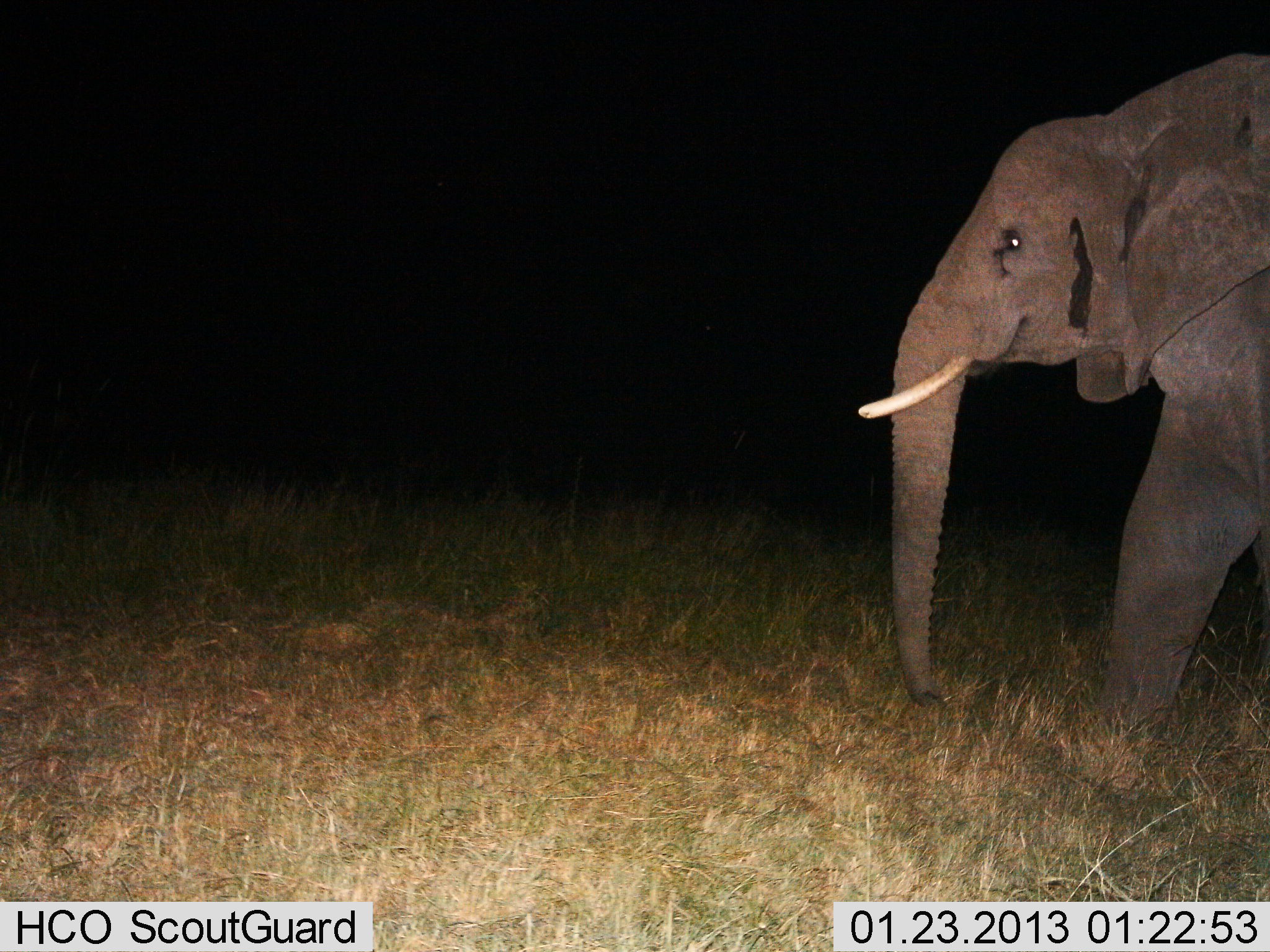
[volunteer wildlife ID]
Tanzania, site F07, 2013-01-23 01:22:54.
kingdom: Animalia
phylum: Chordata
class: Mammalia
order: Proboscidea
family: Elephantidae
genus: Loxodonta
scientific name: Loxodonta africana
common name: african bush elephant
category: elephant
Elephant (african bush elephant) (Loxodonta africana), count 1. Behavior (volunteer vote fractions): standing 9%, resting 0%, moving 86%, interacting 0%. Young present (vote fraction): 5%. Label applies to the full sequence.